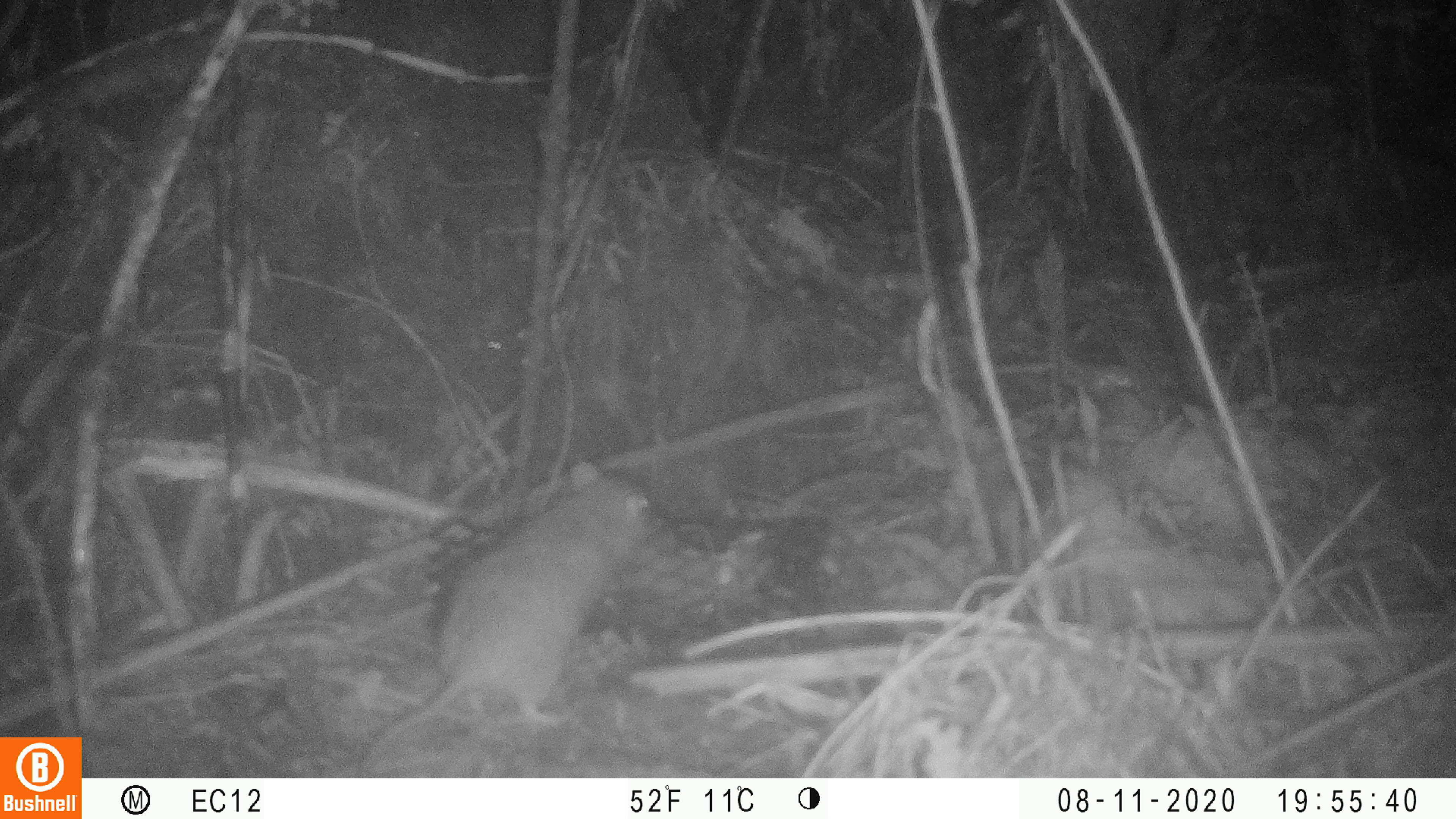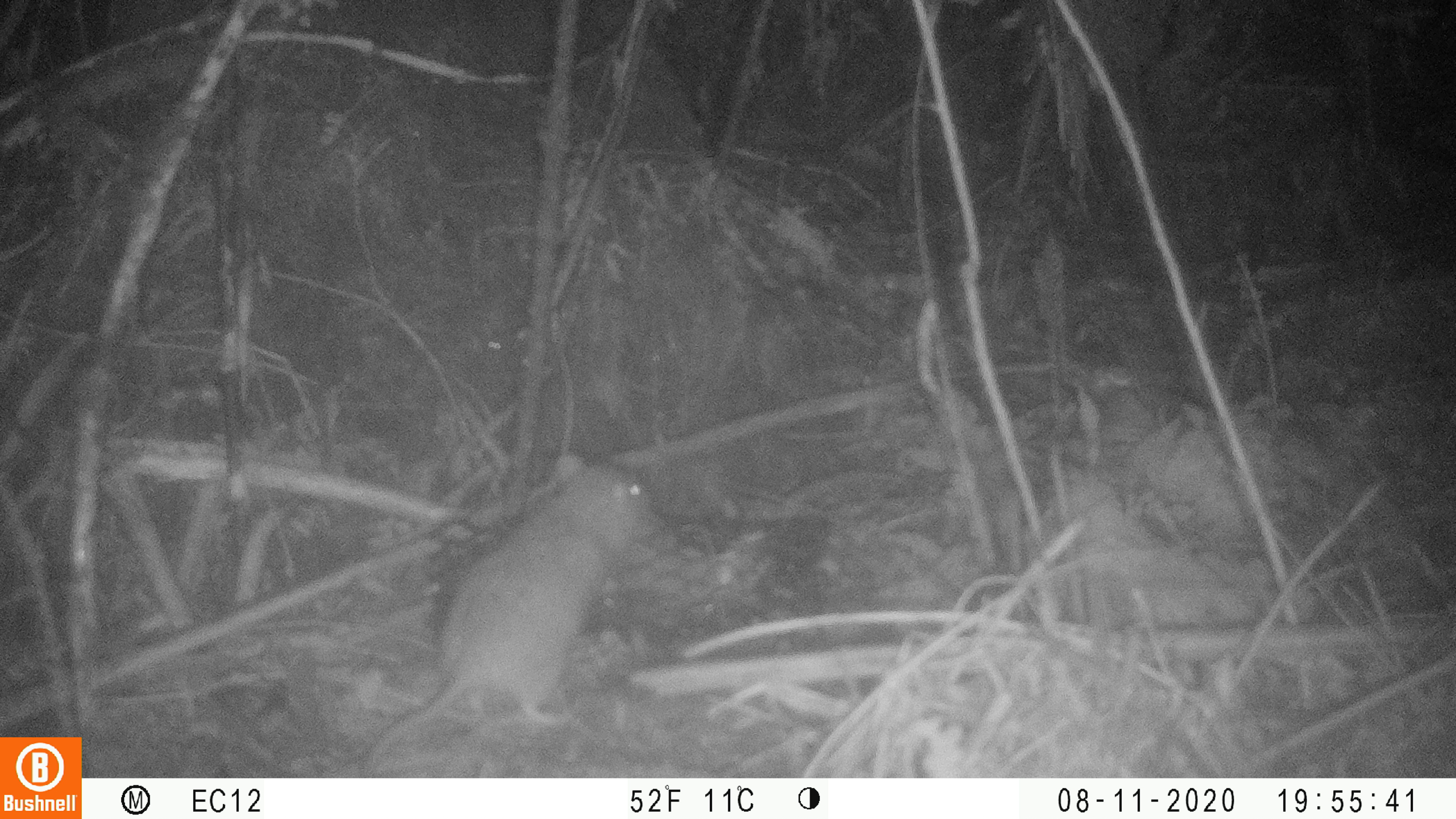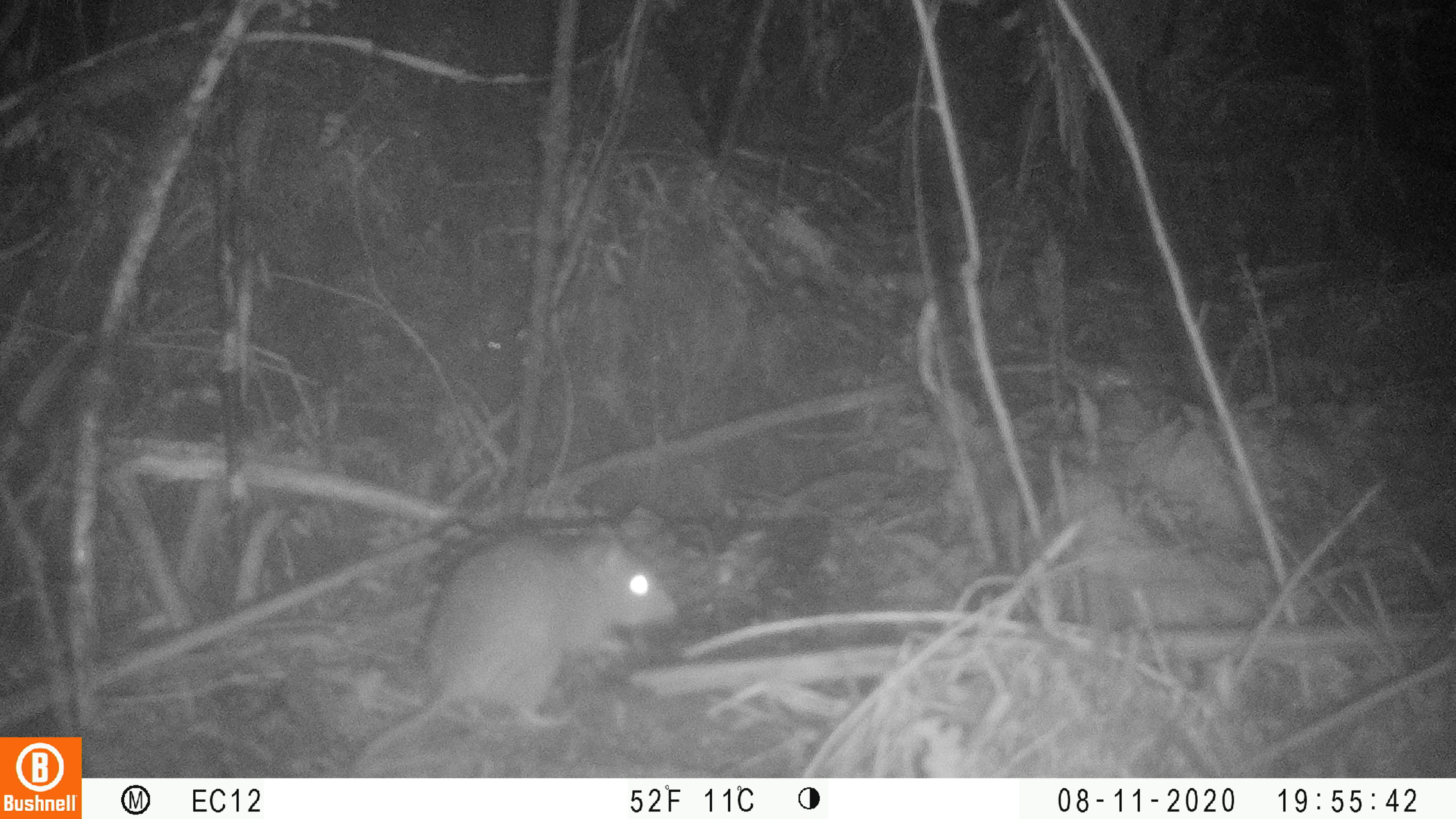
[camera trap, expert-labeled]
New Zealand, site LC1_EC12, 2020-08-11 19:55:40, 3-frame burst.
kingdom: Animalia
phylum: Chordata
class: Mammalia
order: Rodentia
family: Muridae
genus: Rattus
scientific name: Rattus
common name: rat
Rat (Rattus).